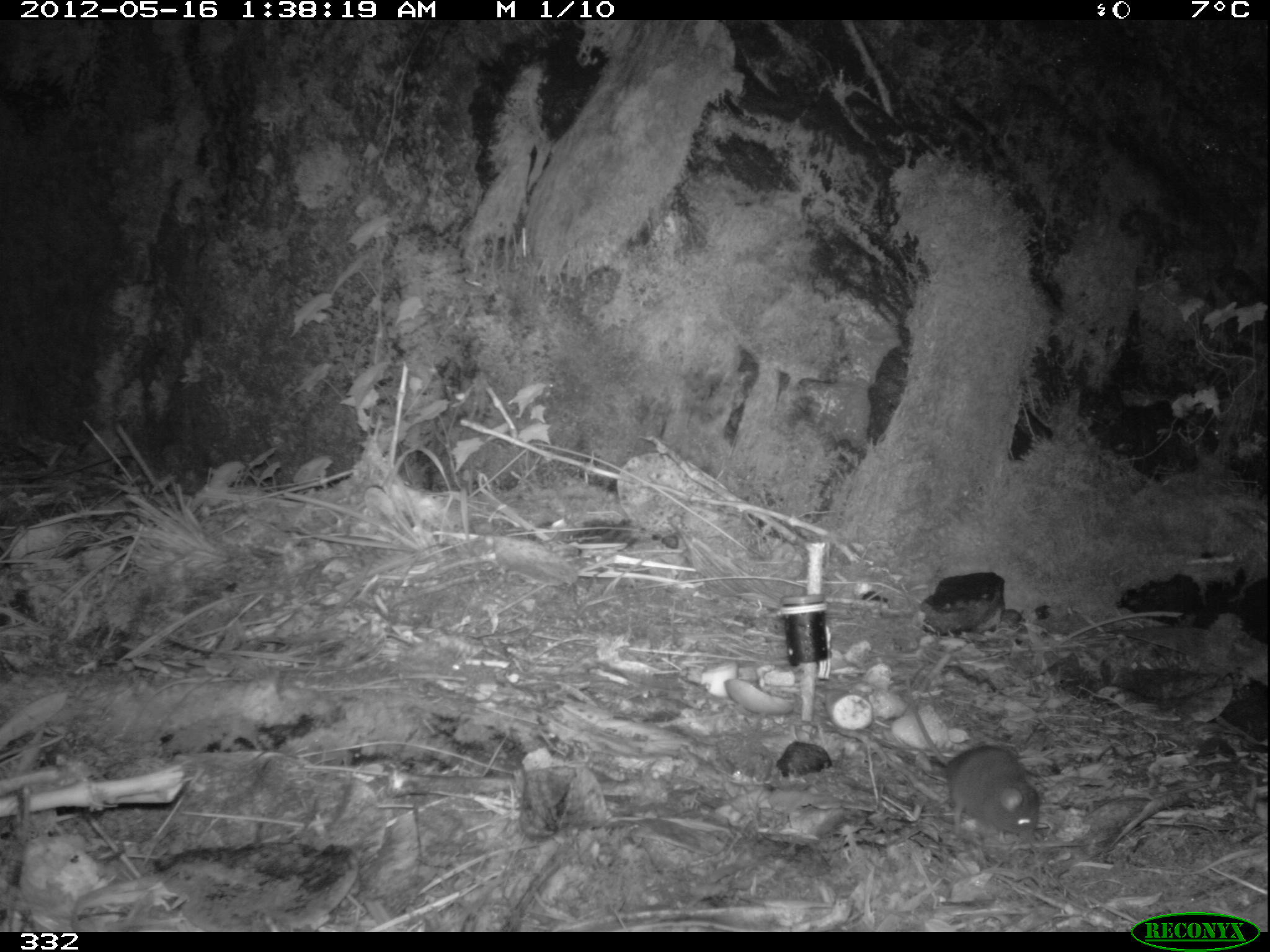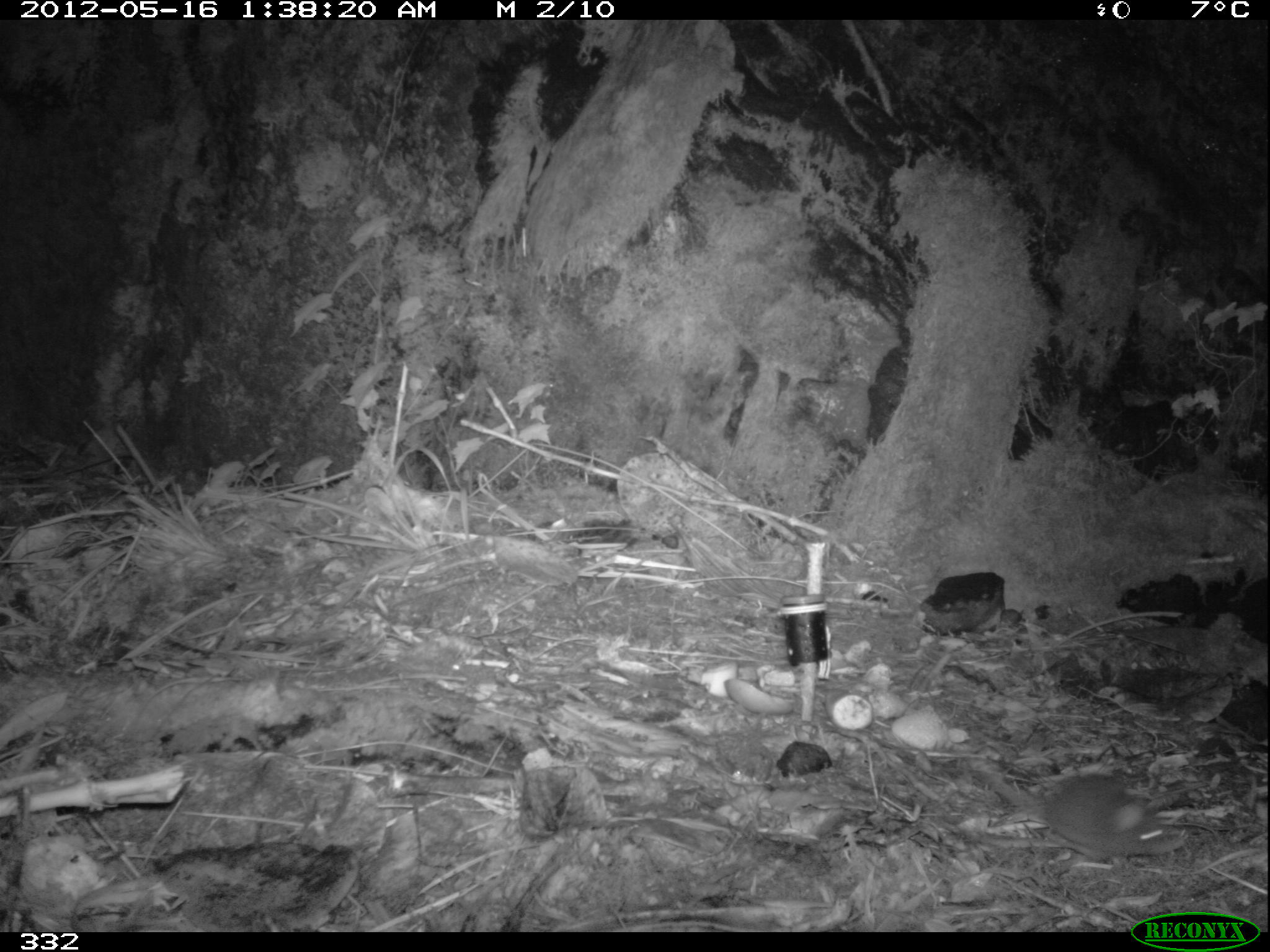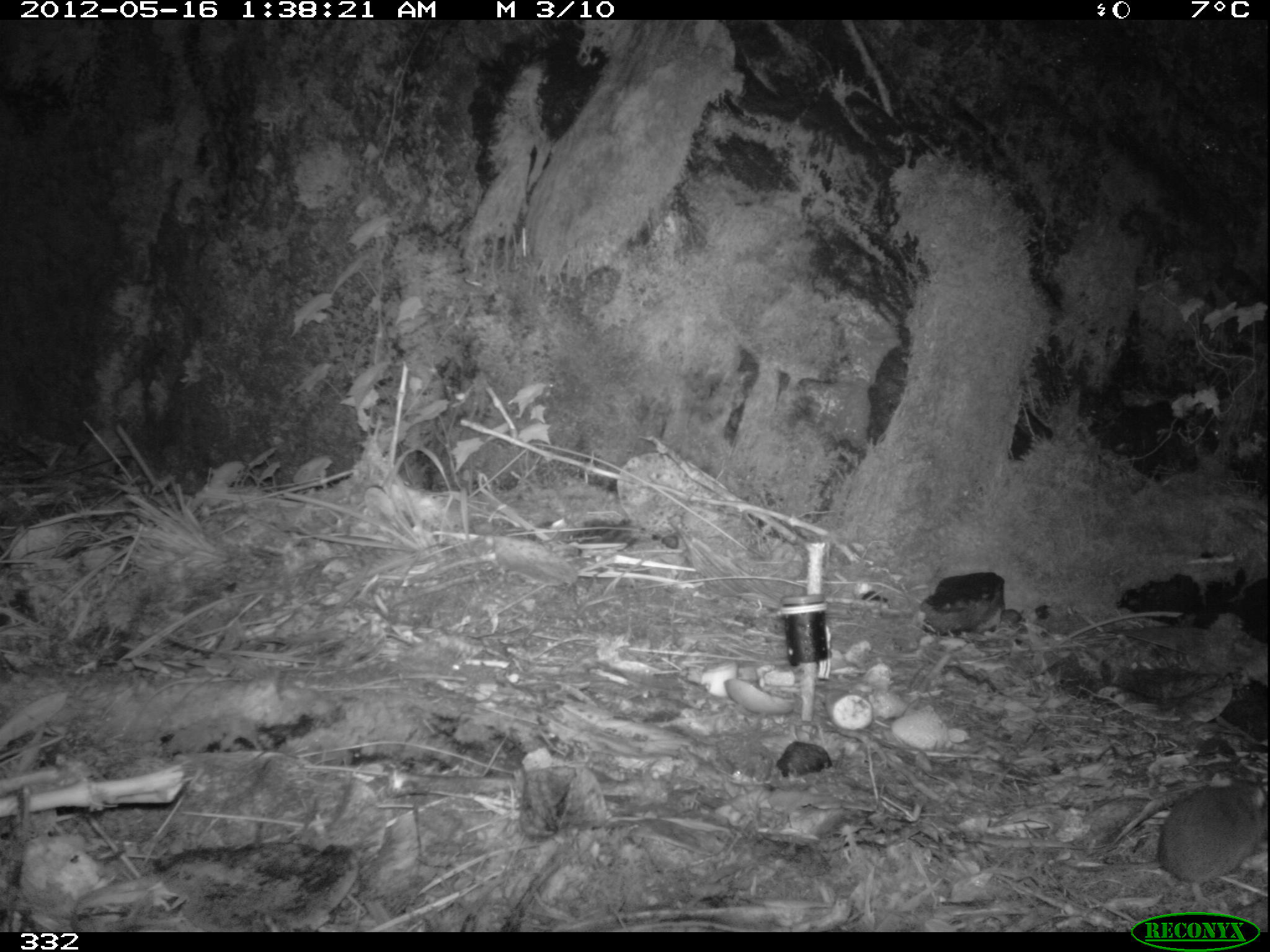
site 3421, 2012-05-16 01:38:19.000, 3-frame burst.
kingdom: Animalia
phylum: Chordata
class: Mammalia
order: Rodentia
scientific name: Rodentia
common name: rodents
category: unknown rodent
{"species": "unknown rodent (rodents) (Rodentia)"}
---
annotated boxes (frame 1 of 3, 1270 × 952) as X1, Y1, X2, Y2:
unknown rodent: 902, 669, 1041, 843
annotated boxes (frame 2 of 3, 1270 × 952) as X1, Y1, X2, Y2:
unknown rodent: 984, 765, 1187, 856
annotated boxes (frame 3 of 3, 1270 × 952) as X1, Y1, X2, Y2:
unknown rodent: 1157, 776, 1266, 912